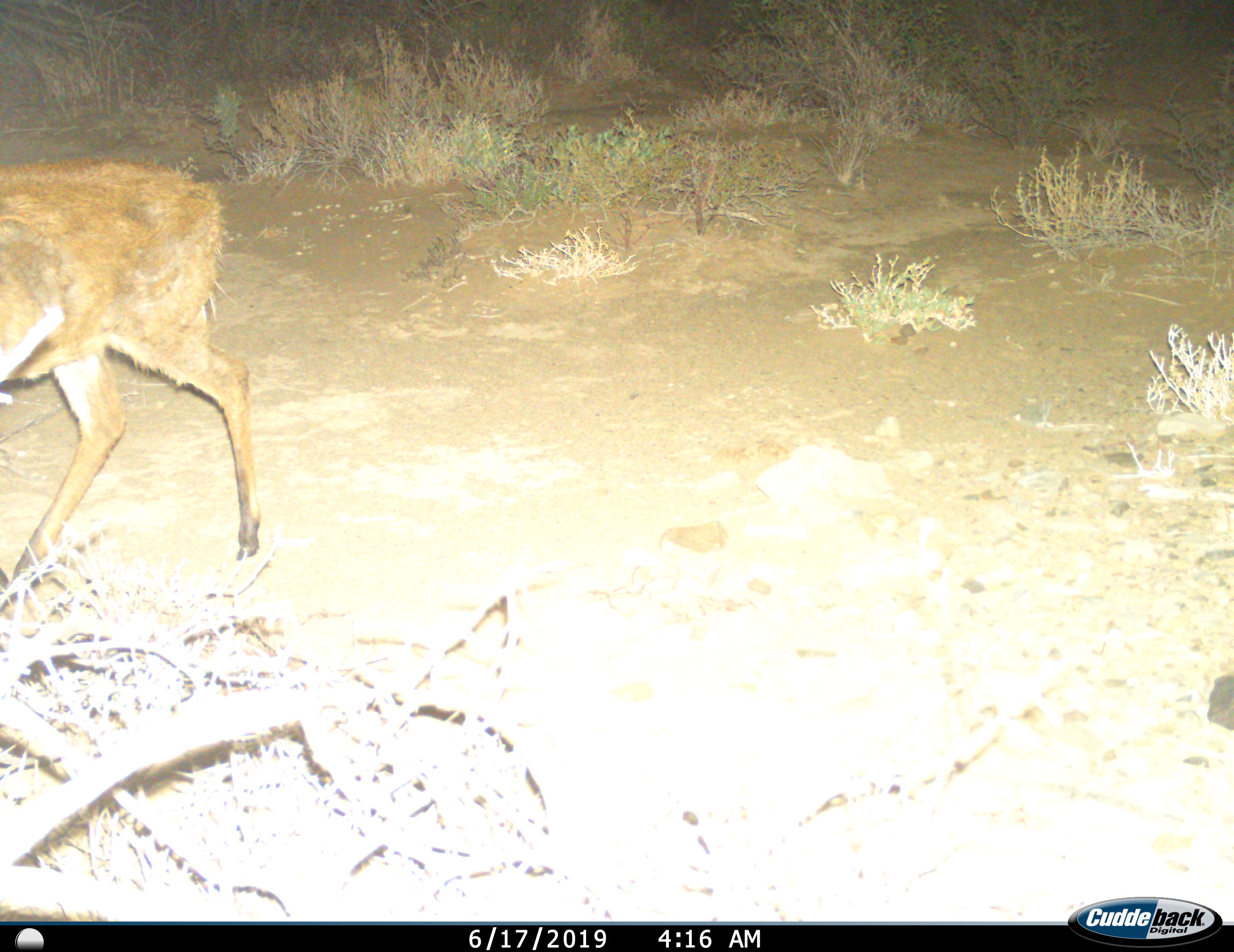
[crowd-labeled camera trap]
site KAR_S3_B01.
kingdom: Animalia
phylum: Chordata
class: Mammalia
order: Artiodactyla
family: Bovidae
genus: Sylvicapra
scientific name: Sylvicapra grimmia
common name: common duiker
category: duikercommongrey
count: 1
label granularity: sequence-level